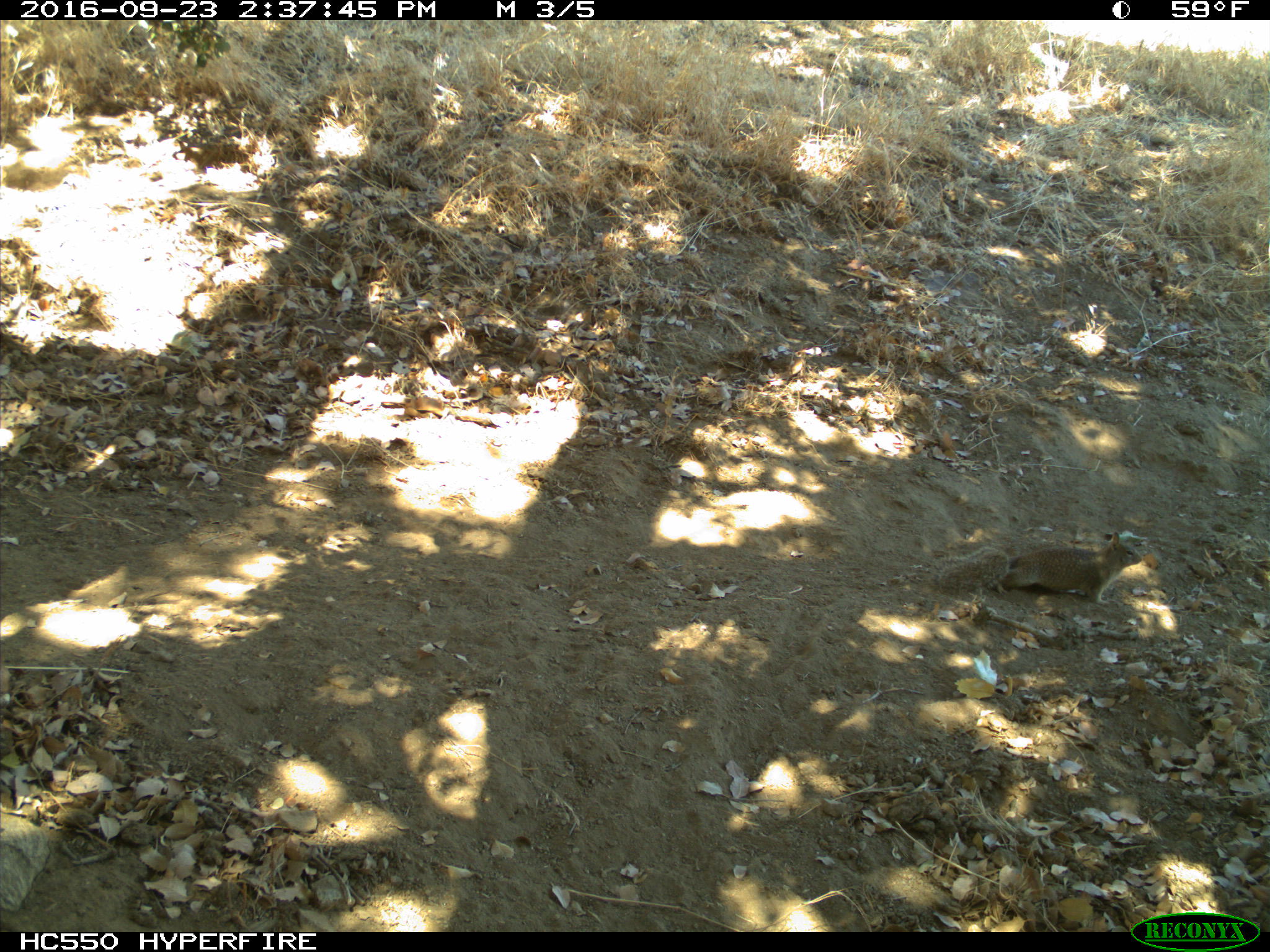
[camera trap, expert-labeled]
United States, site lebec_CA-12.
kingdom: Animalia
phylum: Chordata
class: Mammalia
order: Rodentia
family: Sciuridae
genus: Otospermophilus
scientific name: Otospermophilus beecheyi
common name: california ground squirrel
Otospermophilus beecheyi (california ground squirrel).